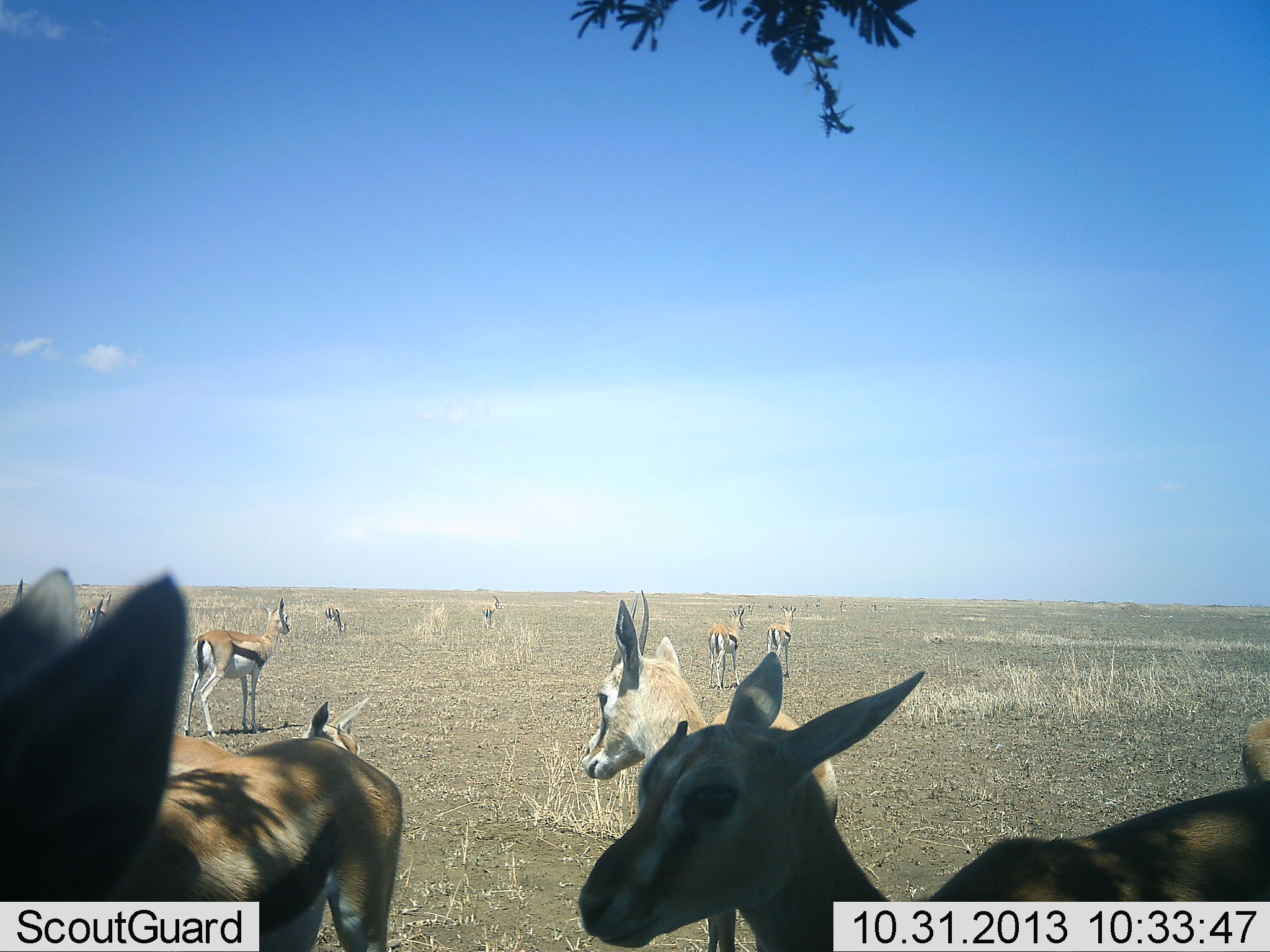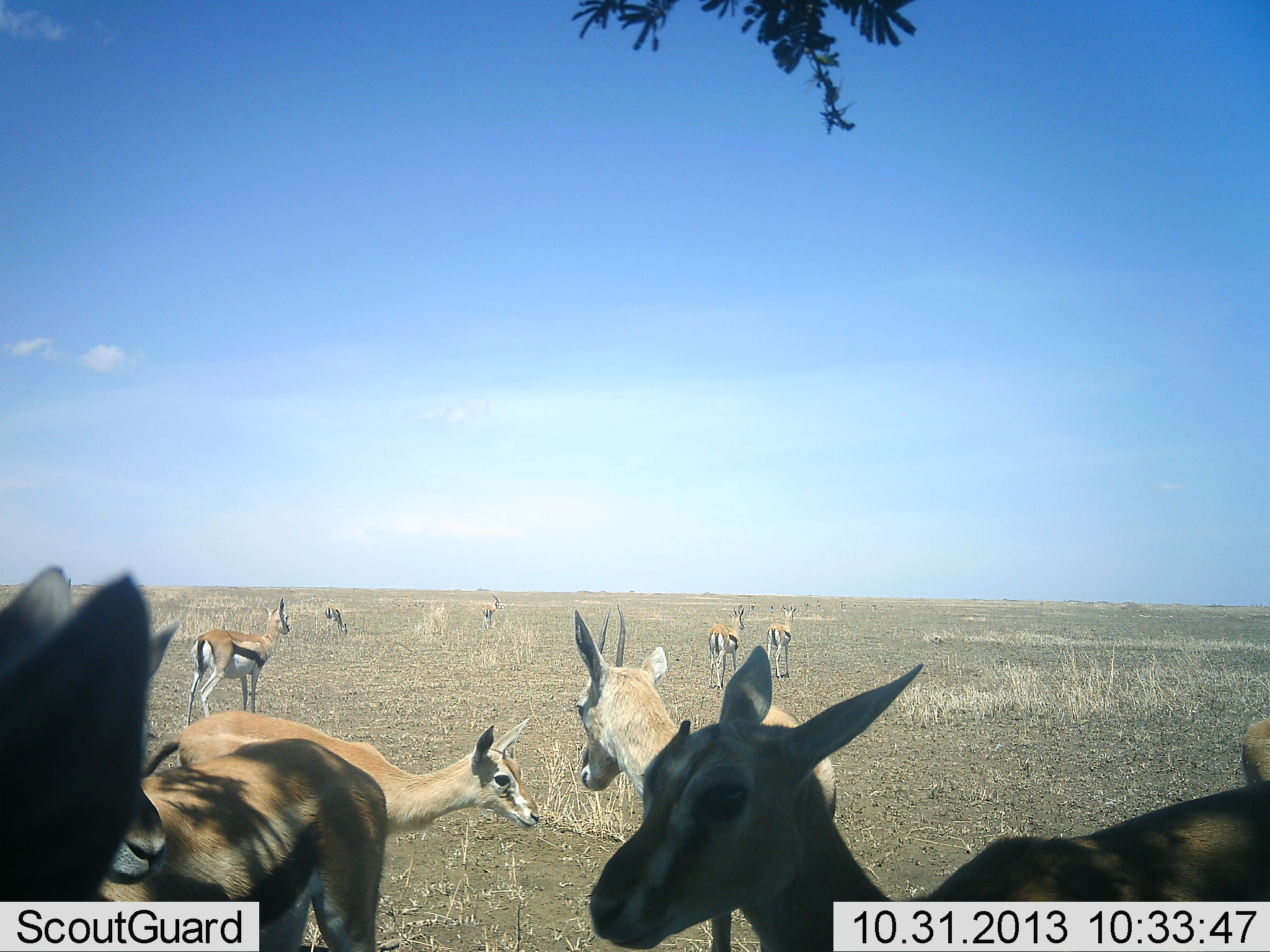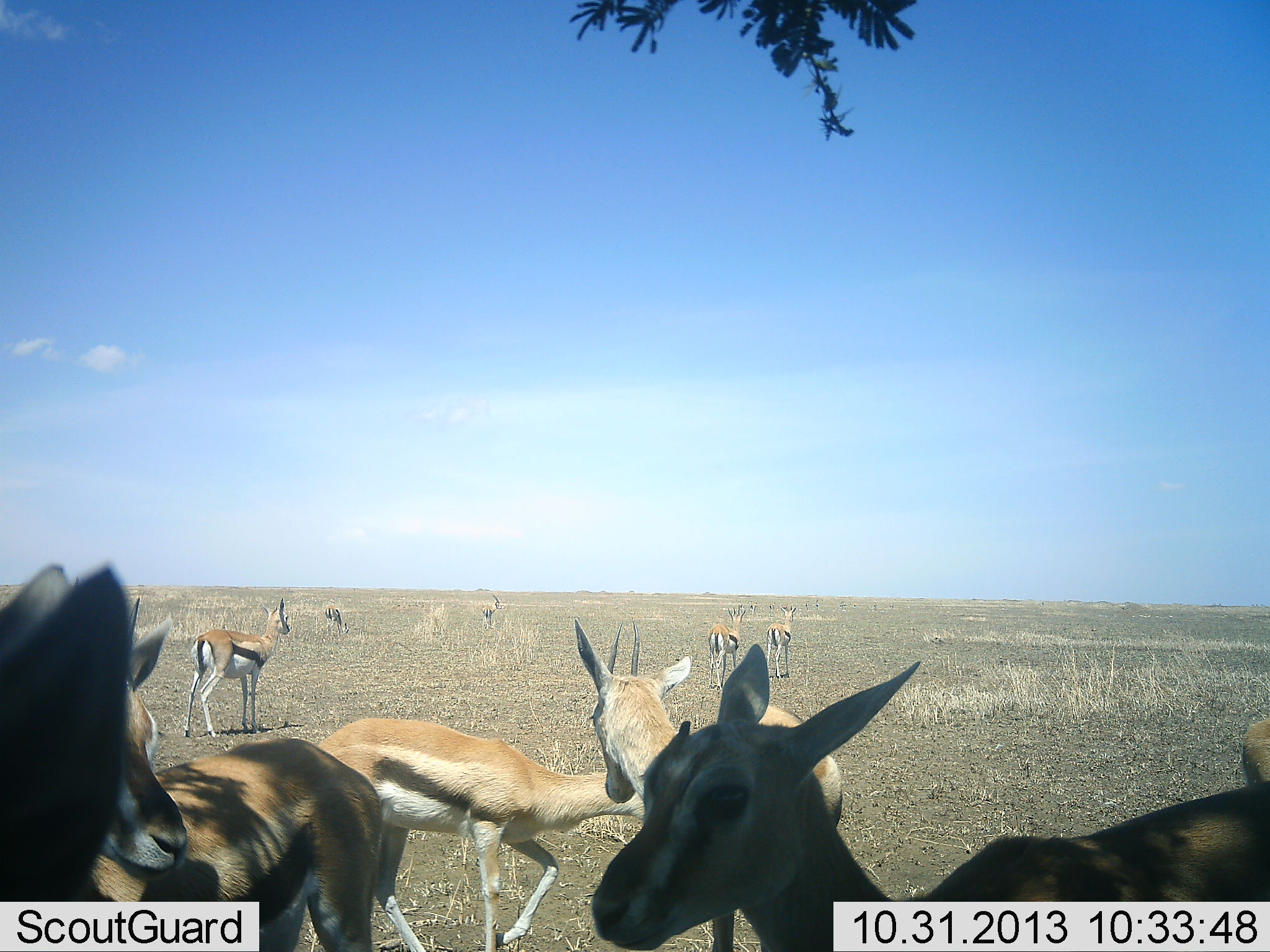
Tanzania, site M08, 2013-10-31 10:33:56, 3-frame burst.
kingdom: Animalia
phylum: Chordata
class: Mammalia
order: Artiodactyla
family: Bovidae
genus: Eudorcas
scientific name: Eudorcas thomsonii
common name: thomson's gazelle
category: gazellethomsons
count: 11-50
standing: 89%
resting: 5%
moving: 47%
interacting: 5%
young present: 16%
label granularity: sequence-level